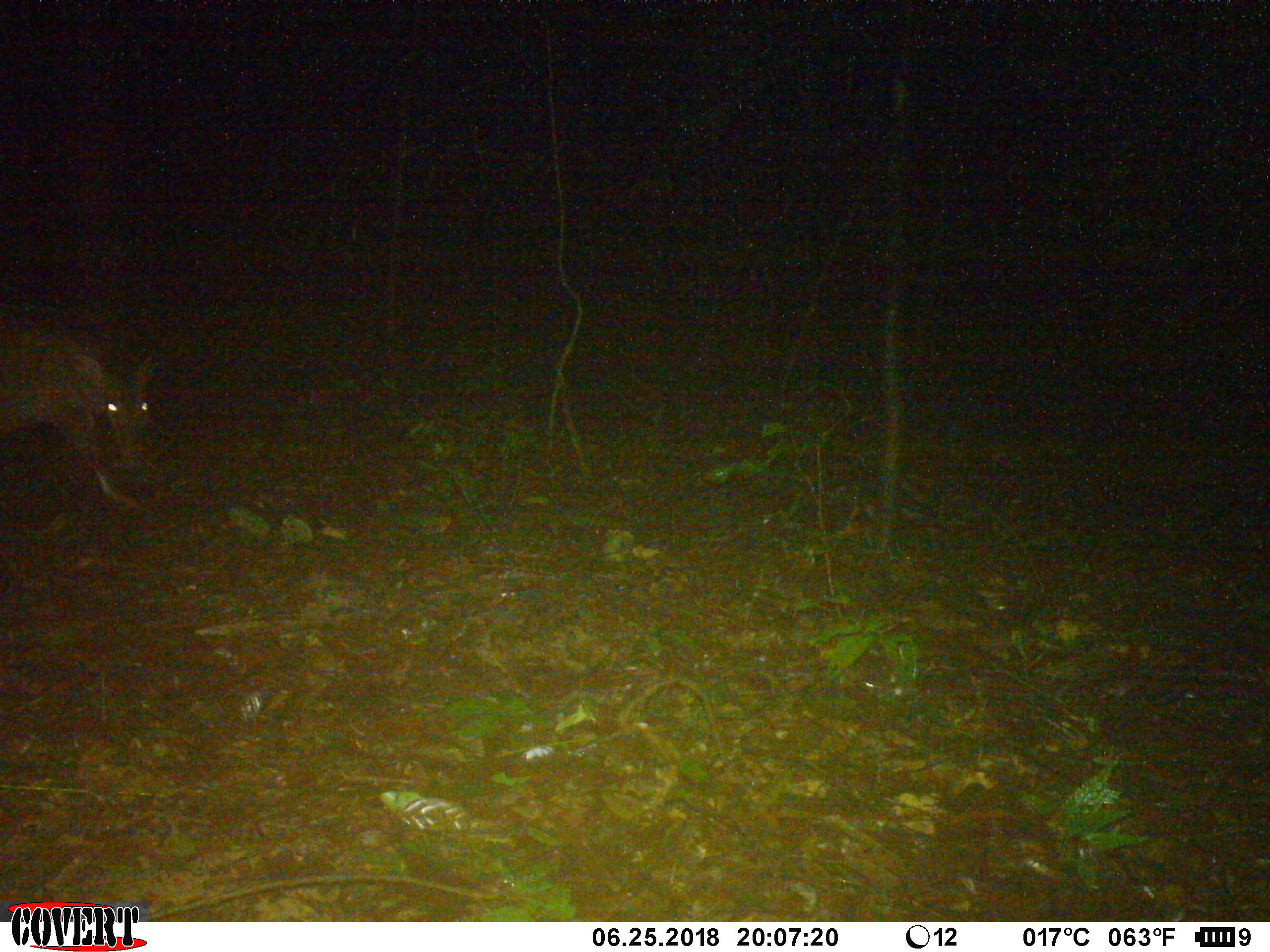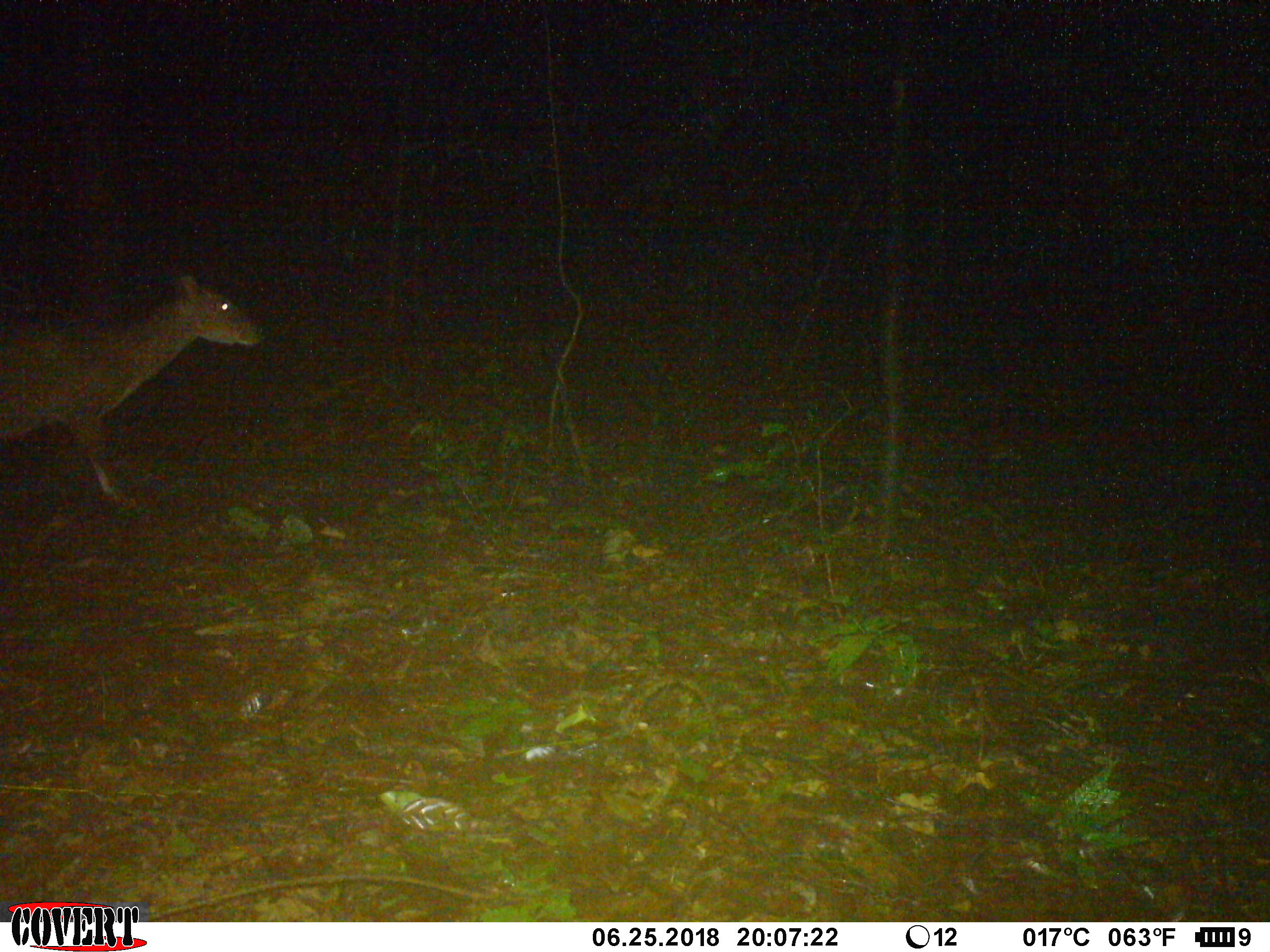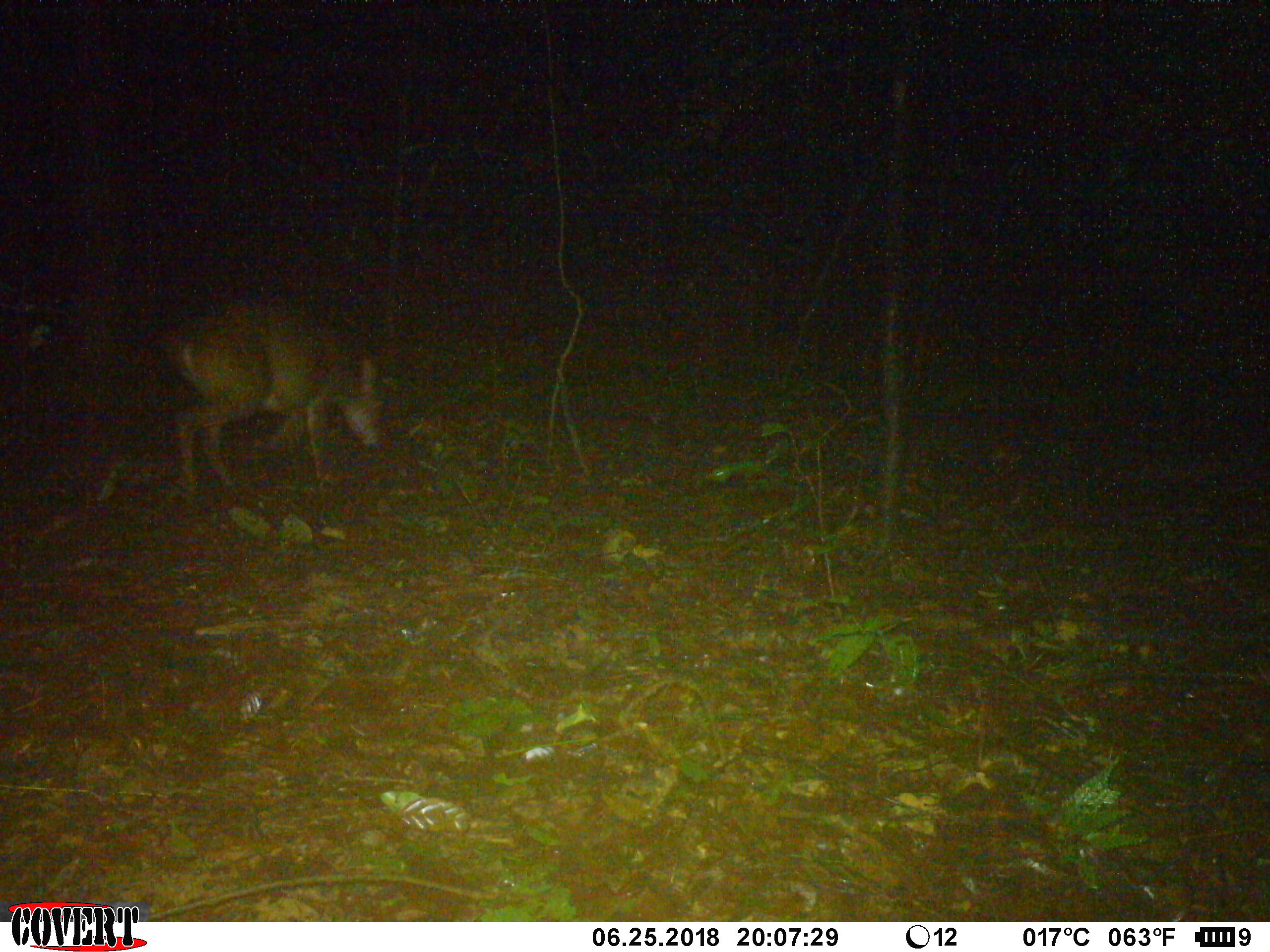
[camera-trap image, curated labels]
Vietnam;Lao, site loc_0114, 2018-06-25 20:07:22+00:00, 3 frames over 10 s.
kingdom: Animalia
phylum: Chordata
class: Mammalia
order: Artiodactyla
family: Cervidae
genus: Muntiacus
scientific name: Muntiacus vuquangensis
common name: large-antlered muntjac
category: large antlered muntjac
Large antlered muntjac (large-antlered muntjac) (Muntiacus vuquangensis). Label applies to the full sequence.